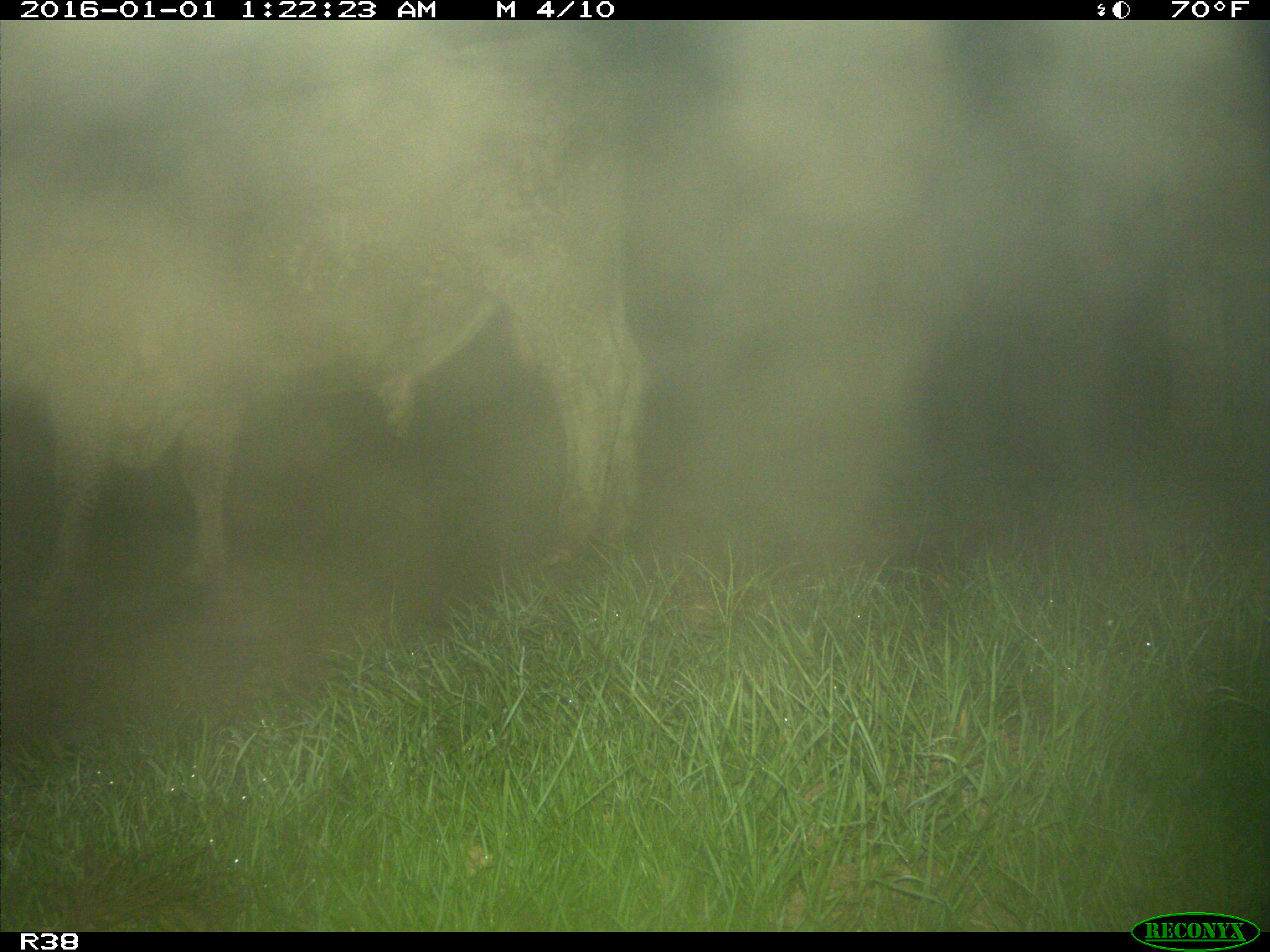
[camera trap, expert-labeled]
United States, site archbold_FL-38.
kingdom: Animalia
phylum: Chordata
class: Mammalia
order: Artiodactyla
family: Bovidae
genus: Bos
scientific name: Bos taurus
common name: domestic cow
Bos taurus (domestic cow).